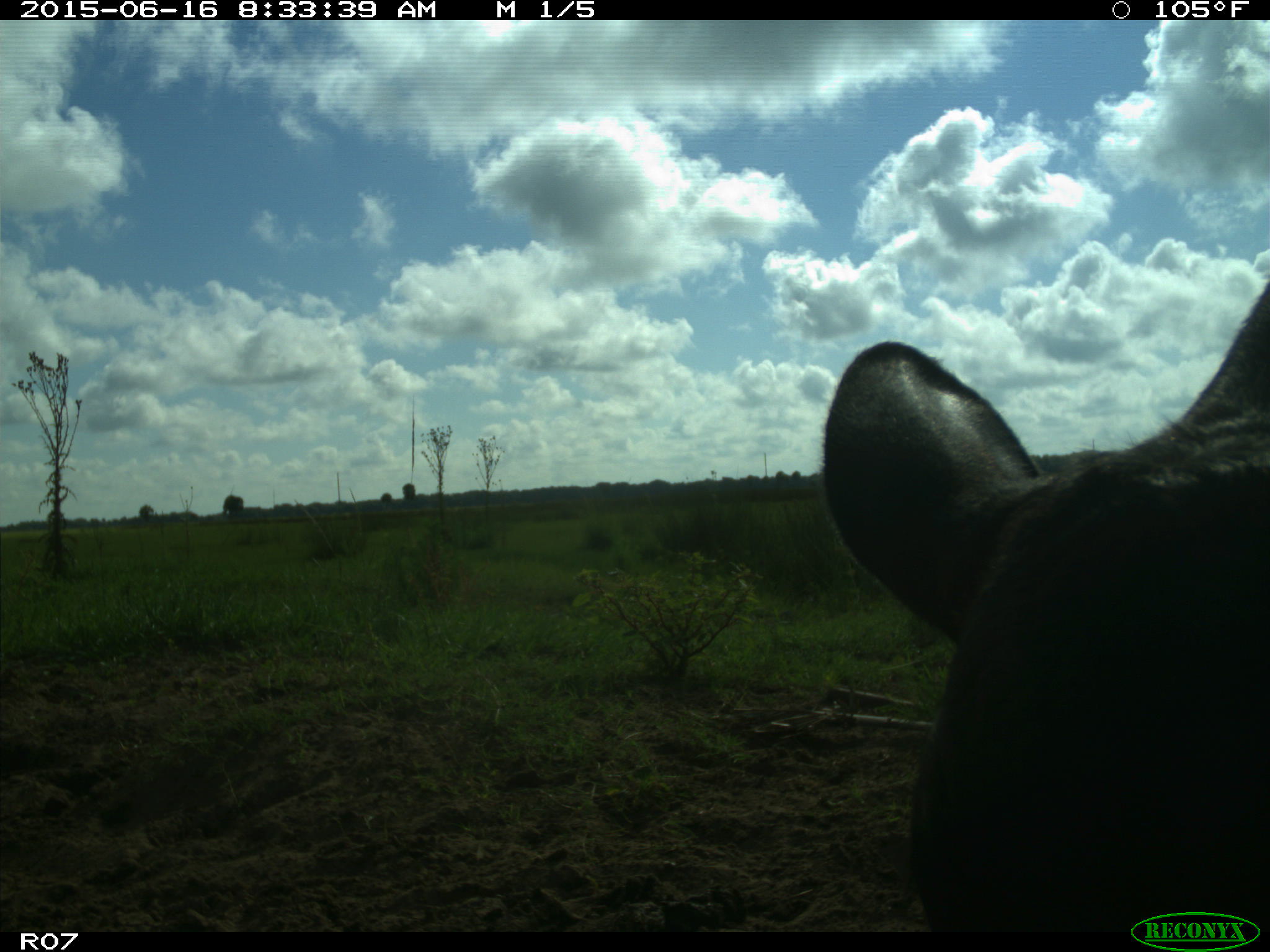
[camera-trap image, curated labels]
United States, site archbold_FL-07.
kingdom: Animalia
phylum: Chordata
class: Mammalia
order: Artiodactyla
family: Bovidae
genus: Bos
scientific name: Bos taurus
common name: domestic cow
Bos taurus (domestic cow).